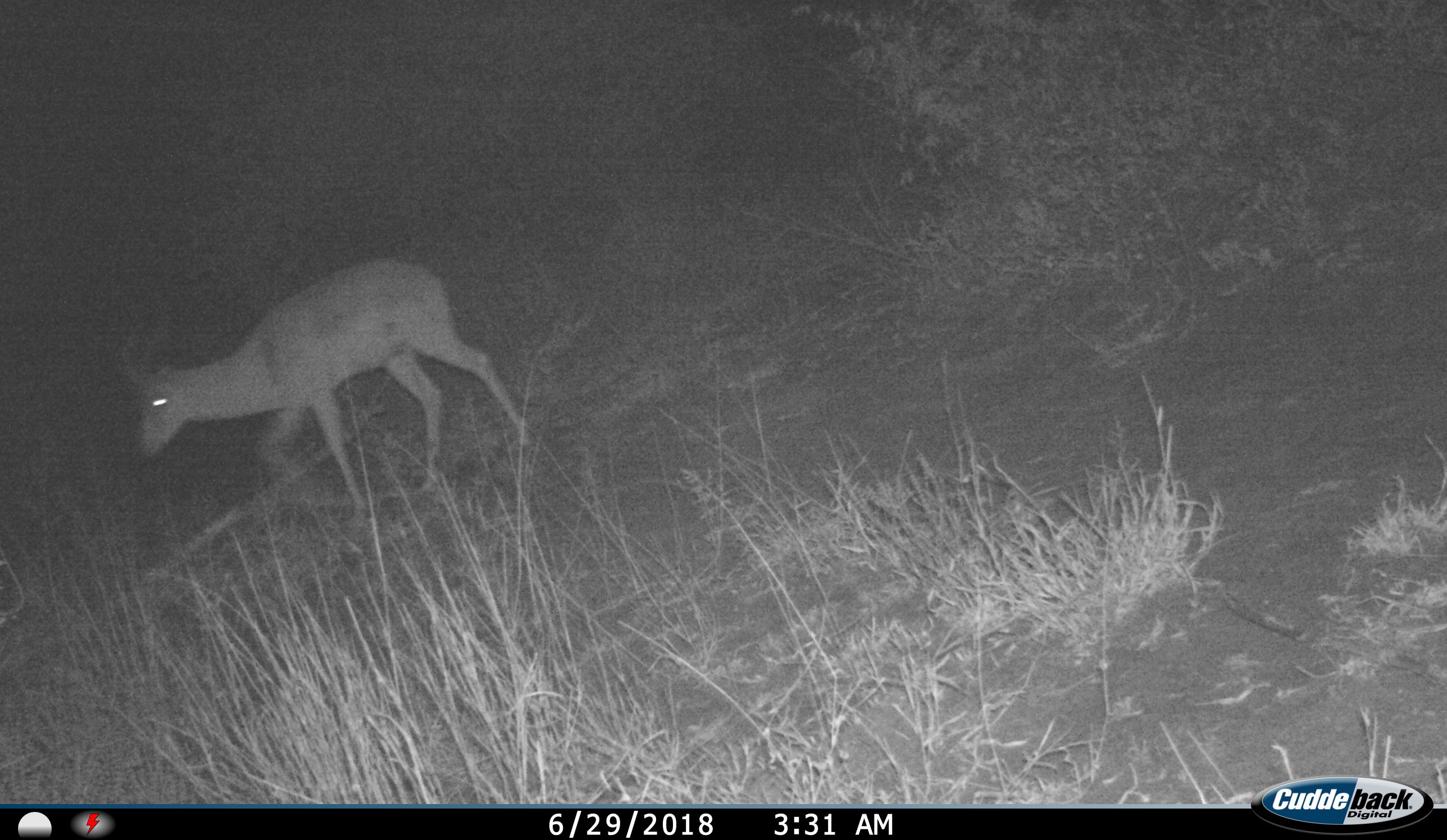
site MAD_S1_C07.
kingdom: Animalia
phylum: Chordata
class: Mammalia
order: Artiodactyla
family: Bovidae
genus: Aepyceros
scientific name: Aepyceros melampus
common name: impala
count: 1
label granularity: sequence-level